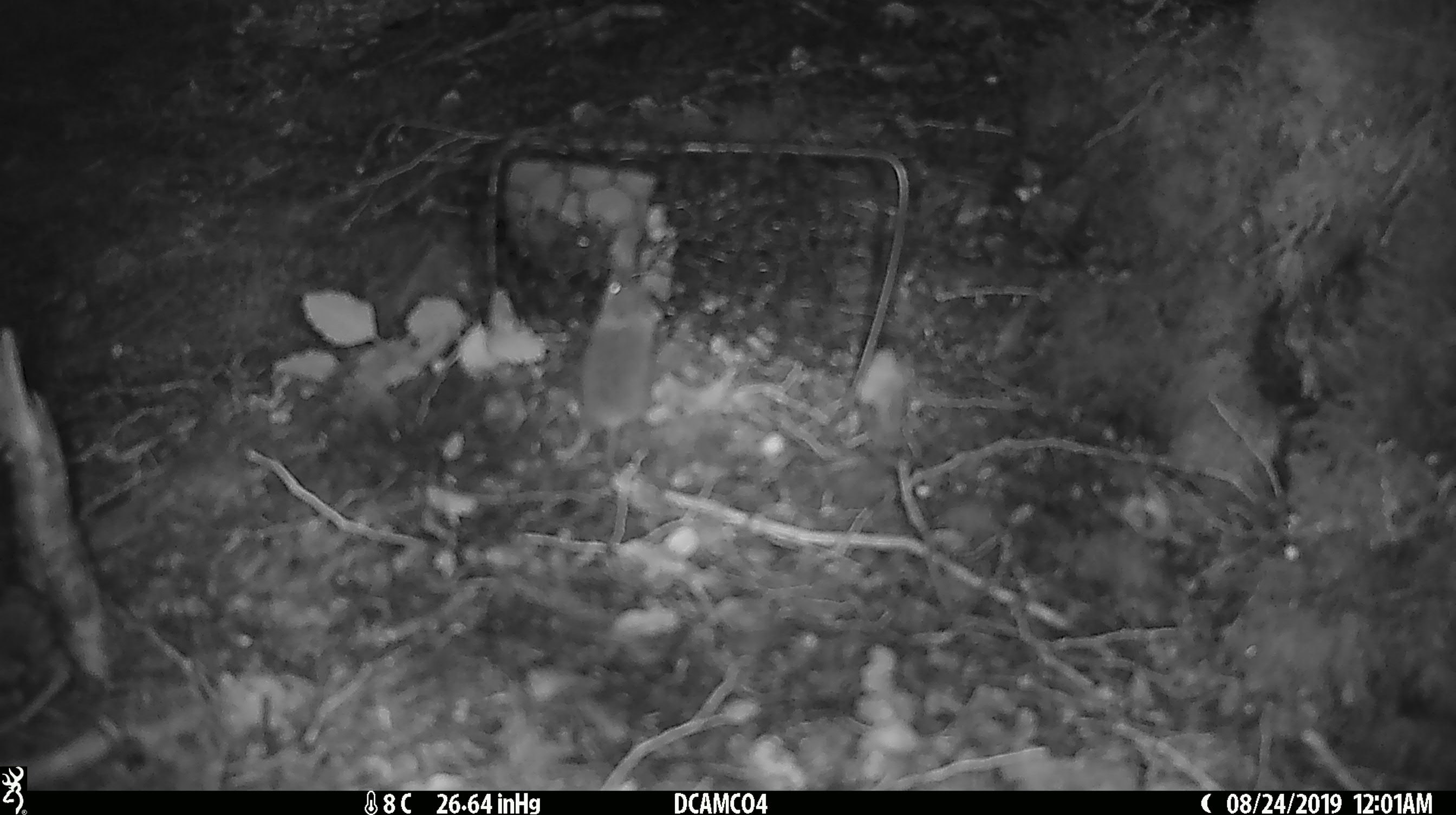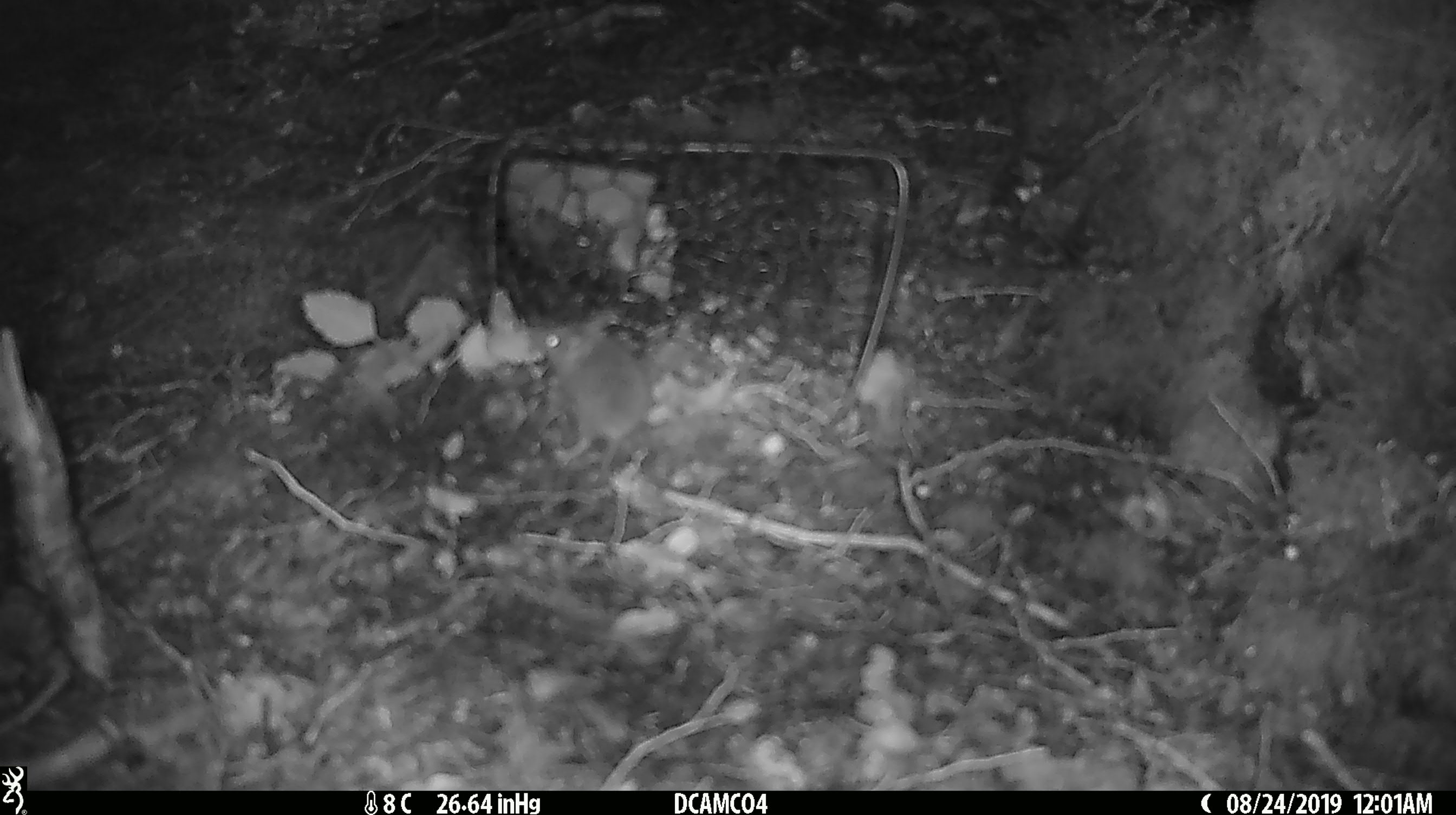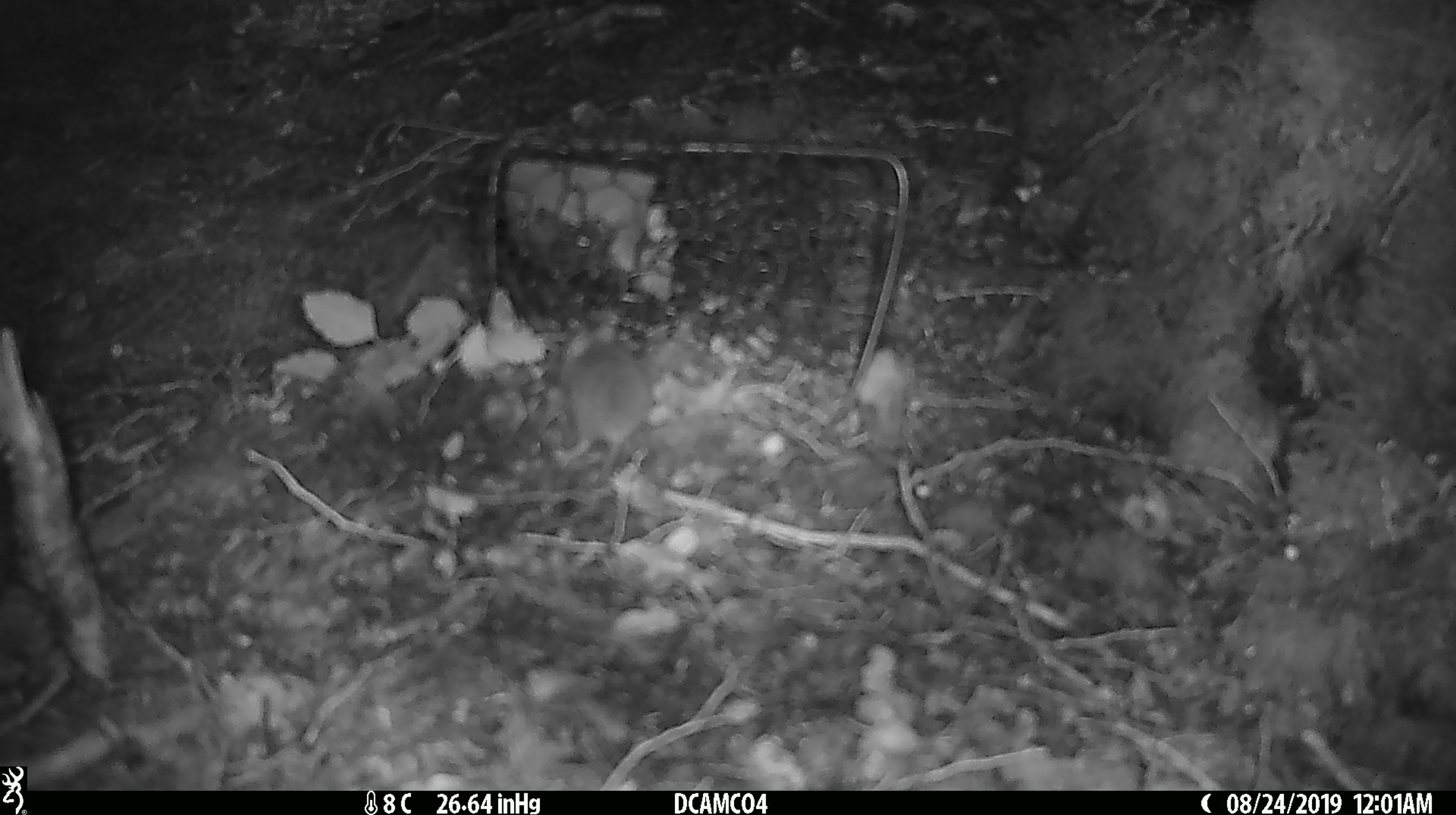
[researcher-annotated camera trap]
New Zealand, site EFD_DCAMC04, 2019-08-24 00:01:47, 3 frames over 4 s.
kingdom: Animalia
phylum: Chordata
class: Mammalia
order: Rodentia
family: Muridae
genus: Mus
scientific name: Mus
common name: mouse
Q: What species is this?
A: Mouse (Mus).